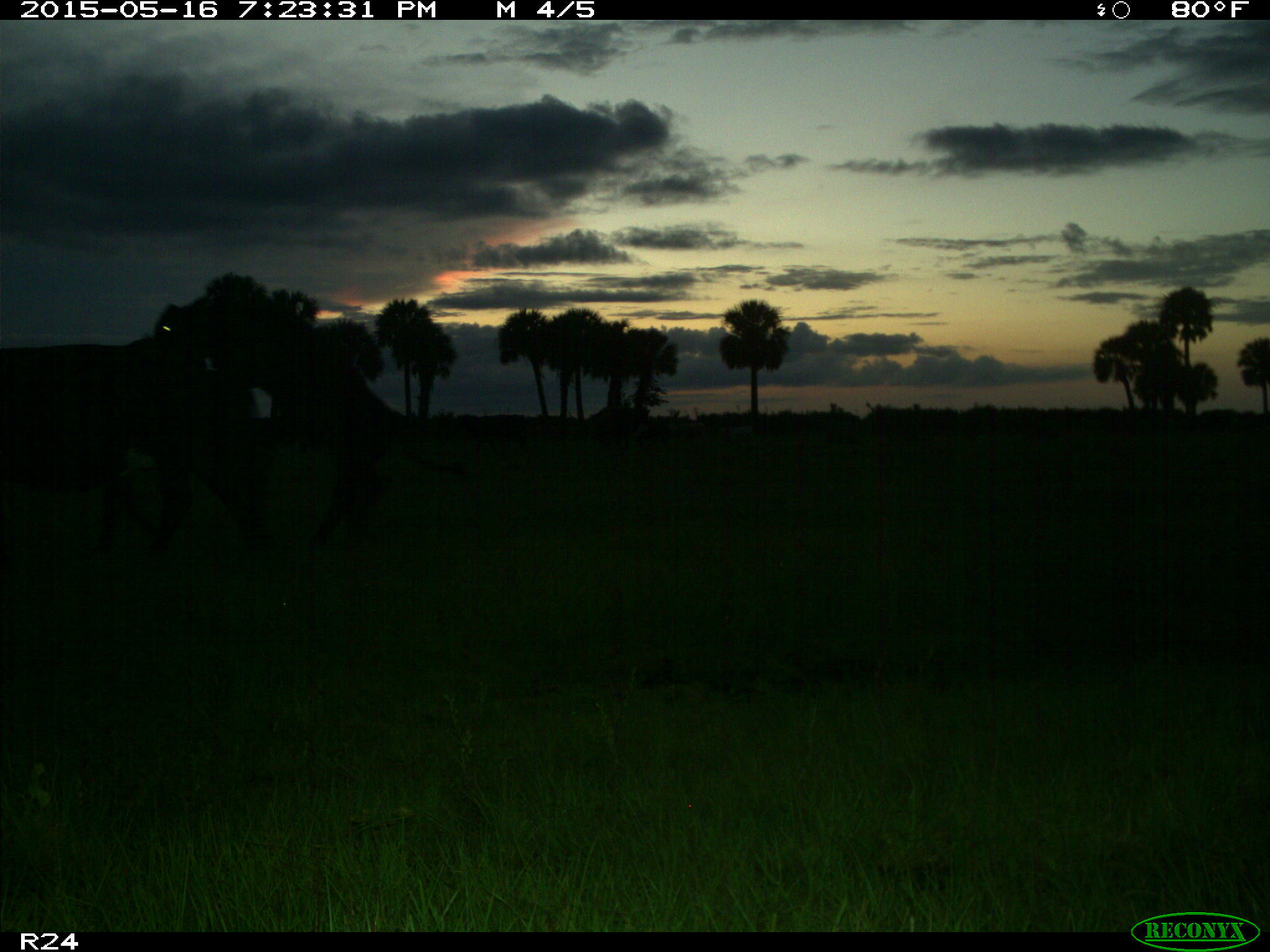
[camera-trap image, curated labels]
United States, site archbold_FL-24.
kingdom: Animalia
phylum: Chordata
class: Mammalia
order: Artiodactyla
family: Bovidae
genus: Bos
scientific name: Bos taurus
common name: domestic cow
Bos taurus (domestic cow).